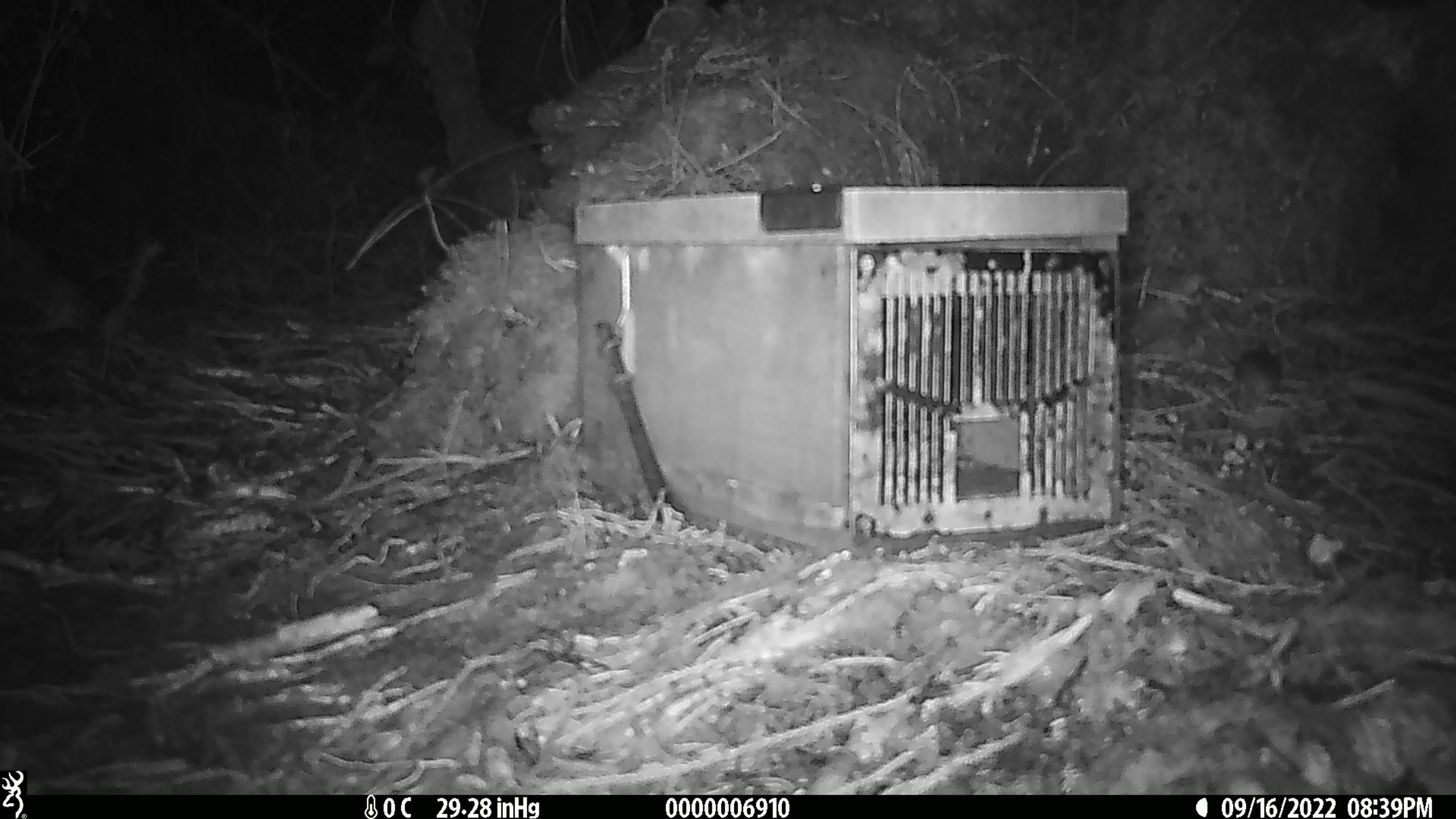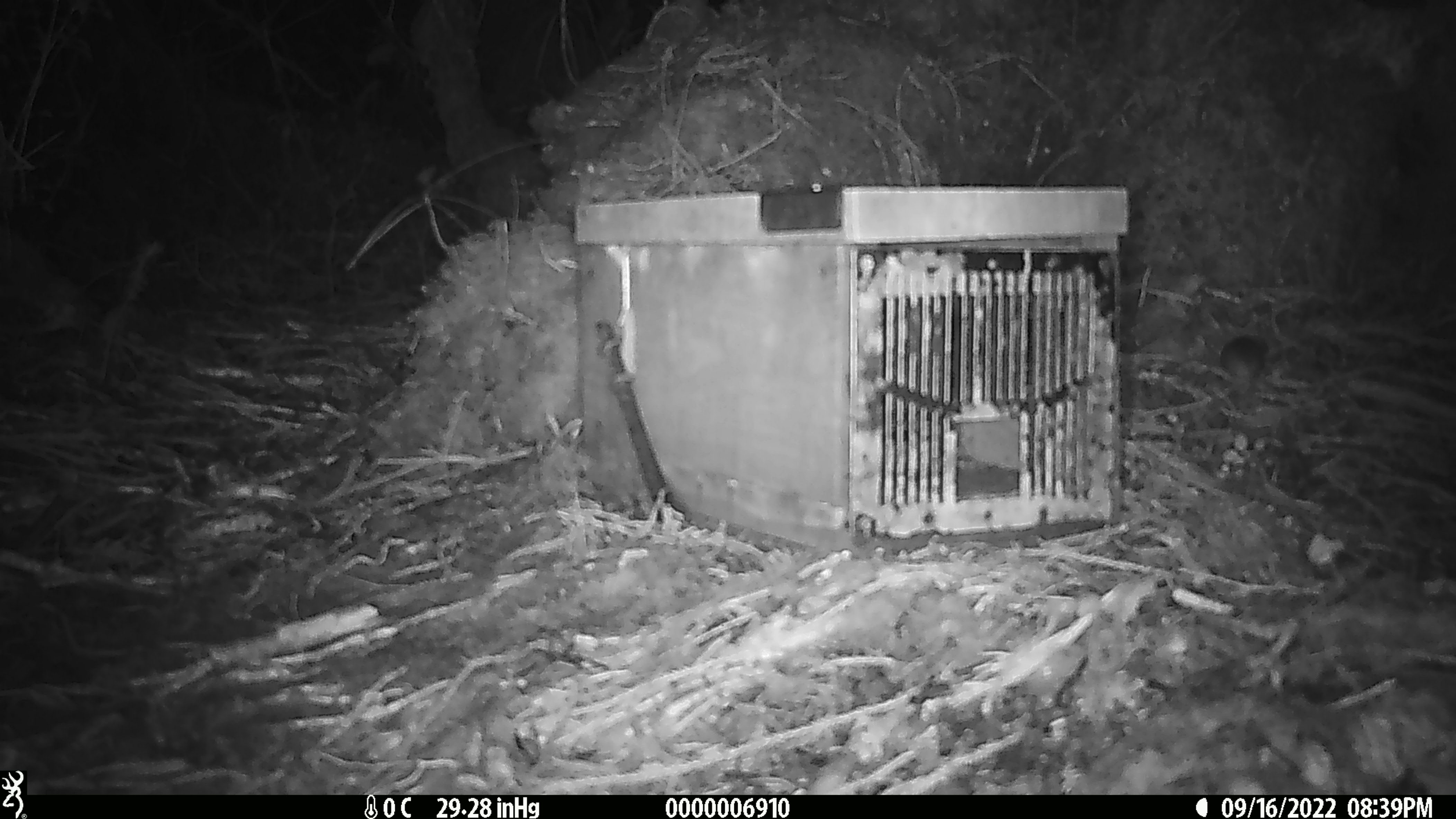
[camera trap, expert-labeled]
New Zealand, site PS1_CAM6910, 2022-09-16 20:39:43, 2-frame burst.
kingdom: Animalia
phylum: Chordata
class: Mammalia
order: Rodentia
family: Muridae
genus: Mus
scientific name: Mus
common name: mouse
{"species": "mouse (Mus)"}